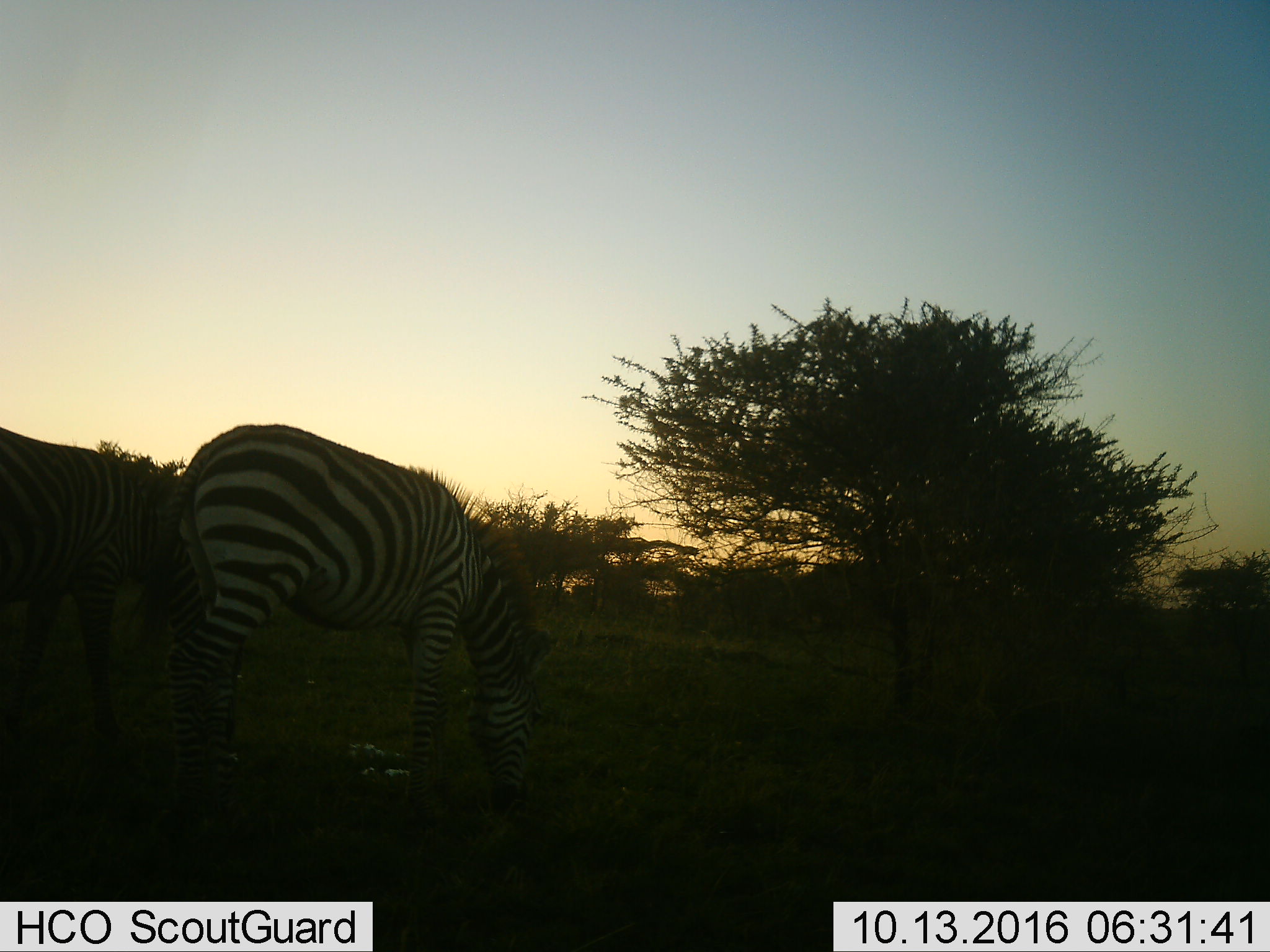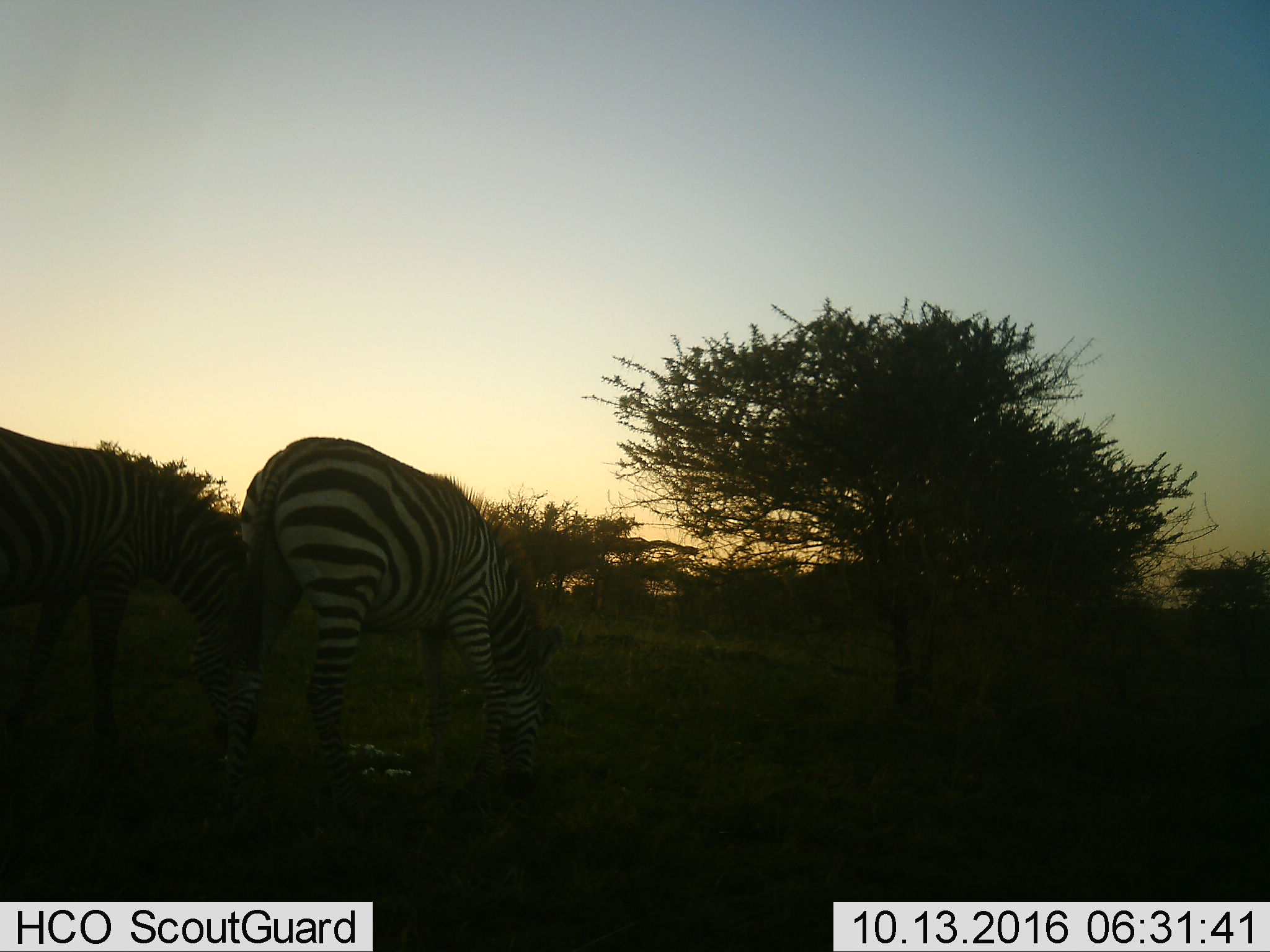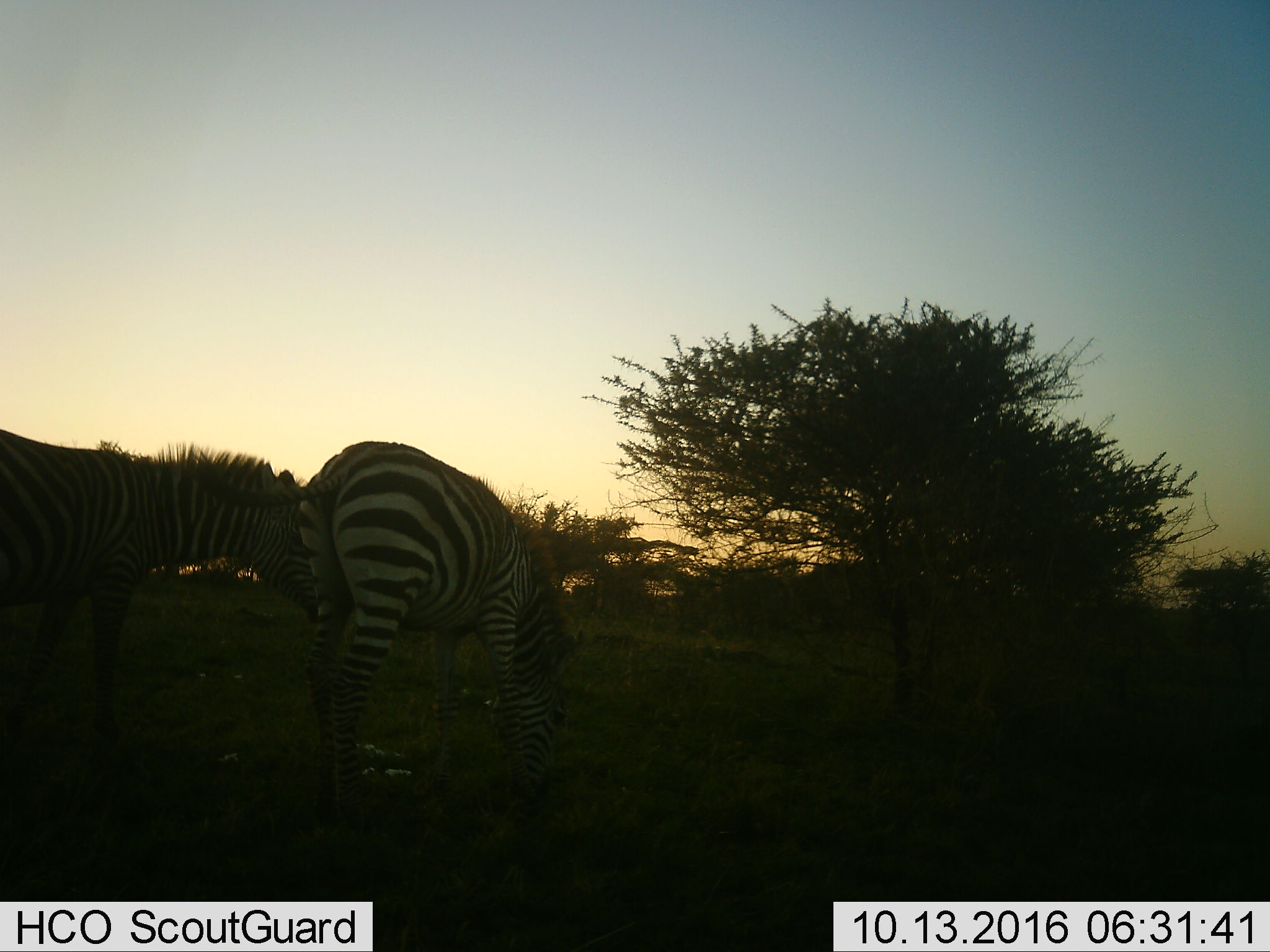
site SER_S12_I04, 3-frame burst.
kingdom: Animalia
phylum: Chordata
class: Mammalia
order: Perissodactyla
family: Equidae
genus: Equus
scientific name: Equus quagga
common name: plains zebra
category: zebraplains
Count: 2.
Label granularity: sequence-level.